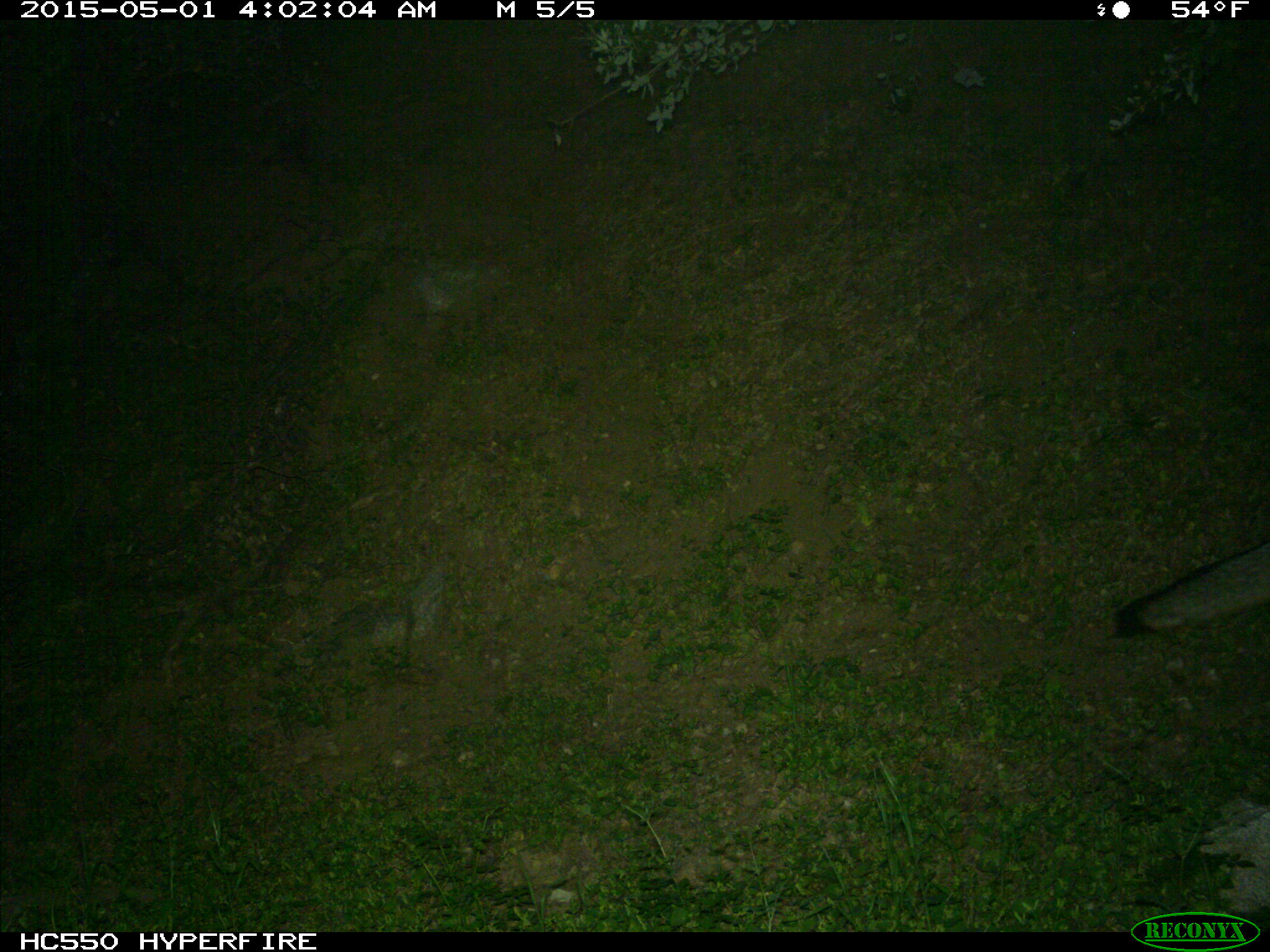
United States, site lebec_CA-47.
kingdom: Animalia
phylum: Chordata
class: Mammalia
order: Carnivora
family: Canidae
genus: Urocyon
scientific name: Urocyon cinereoargenteus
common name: gray fox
Urocyon cinereoargenteus (gray fox).